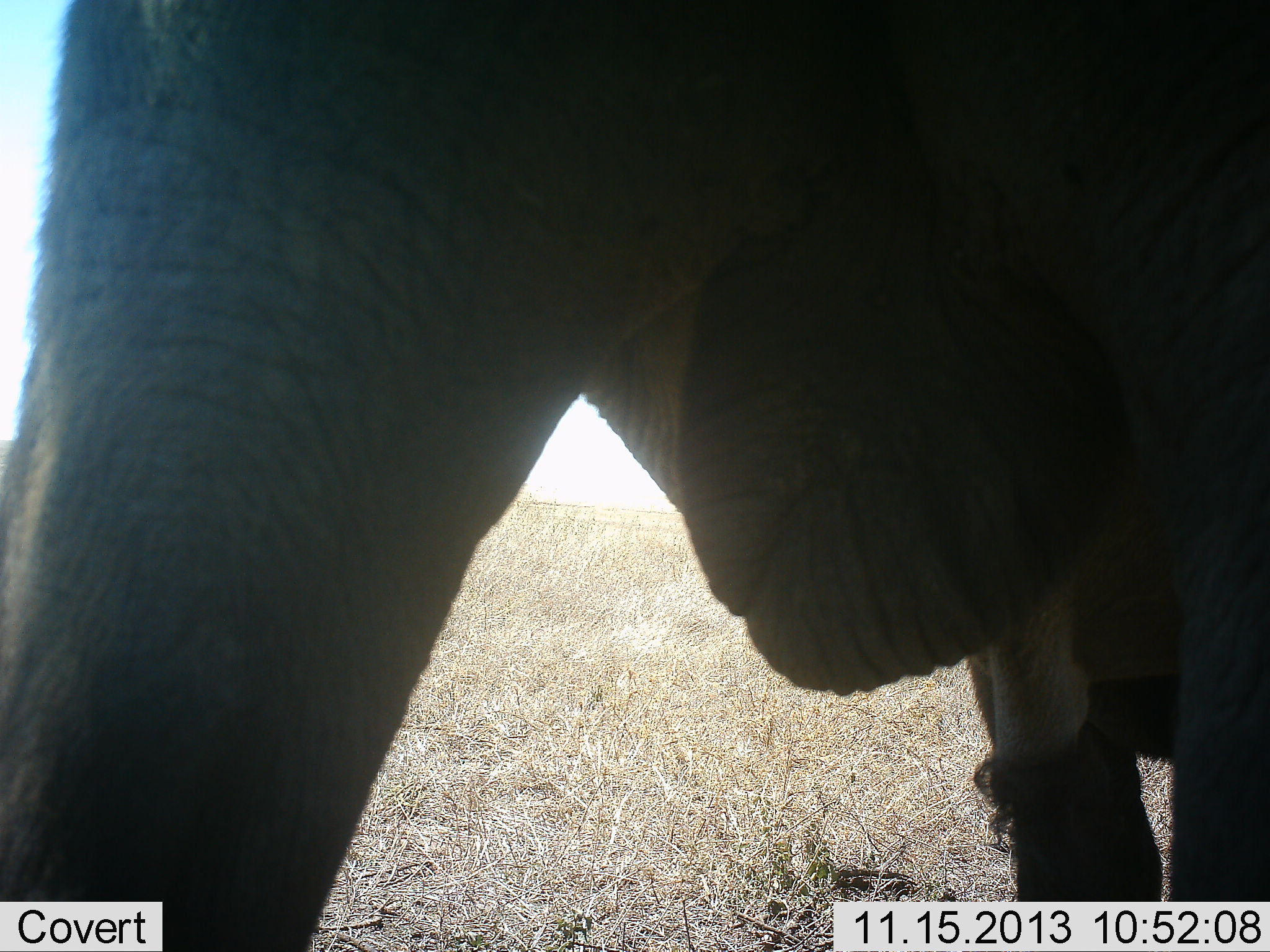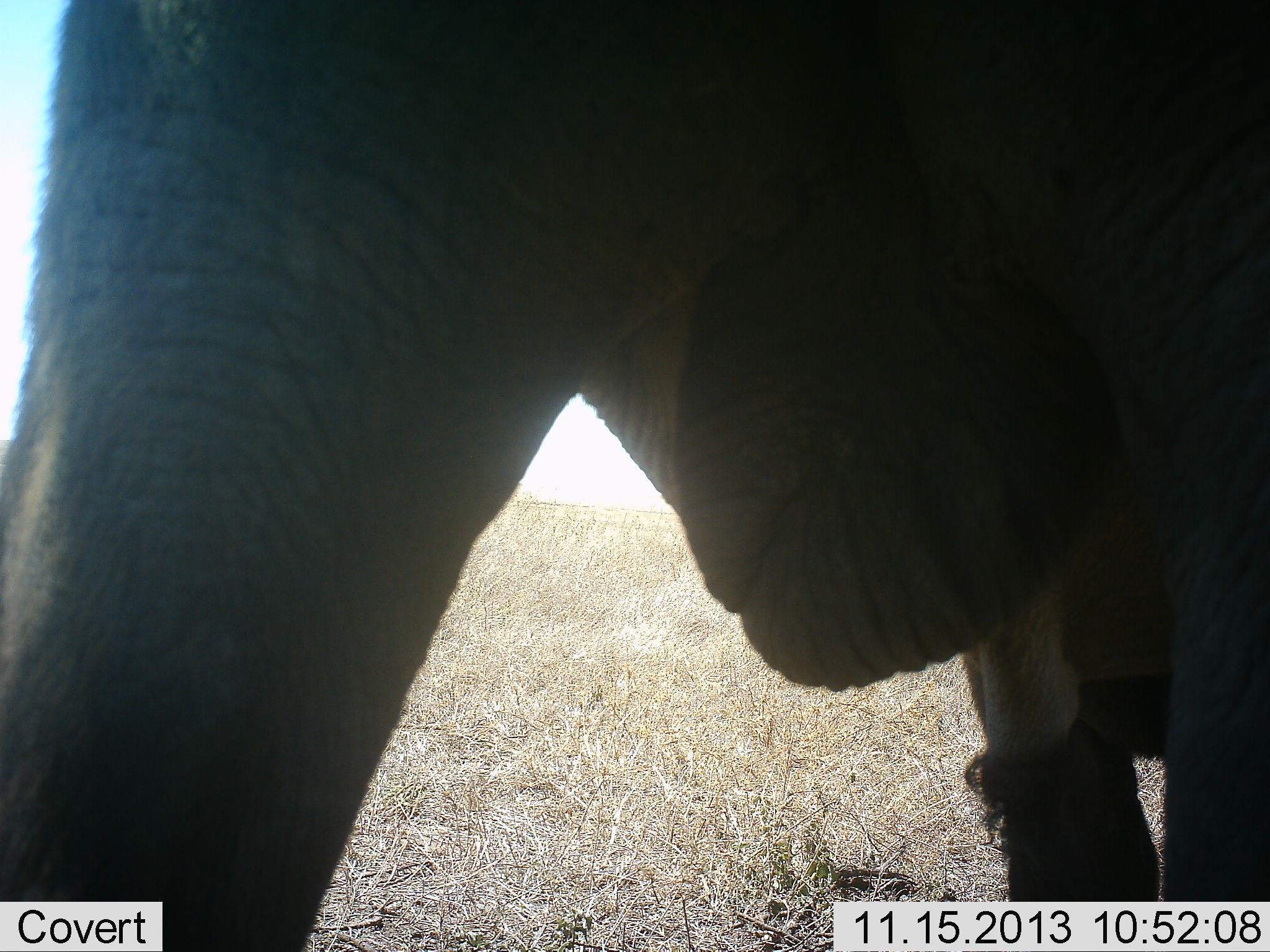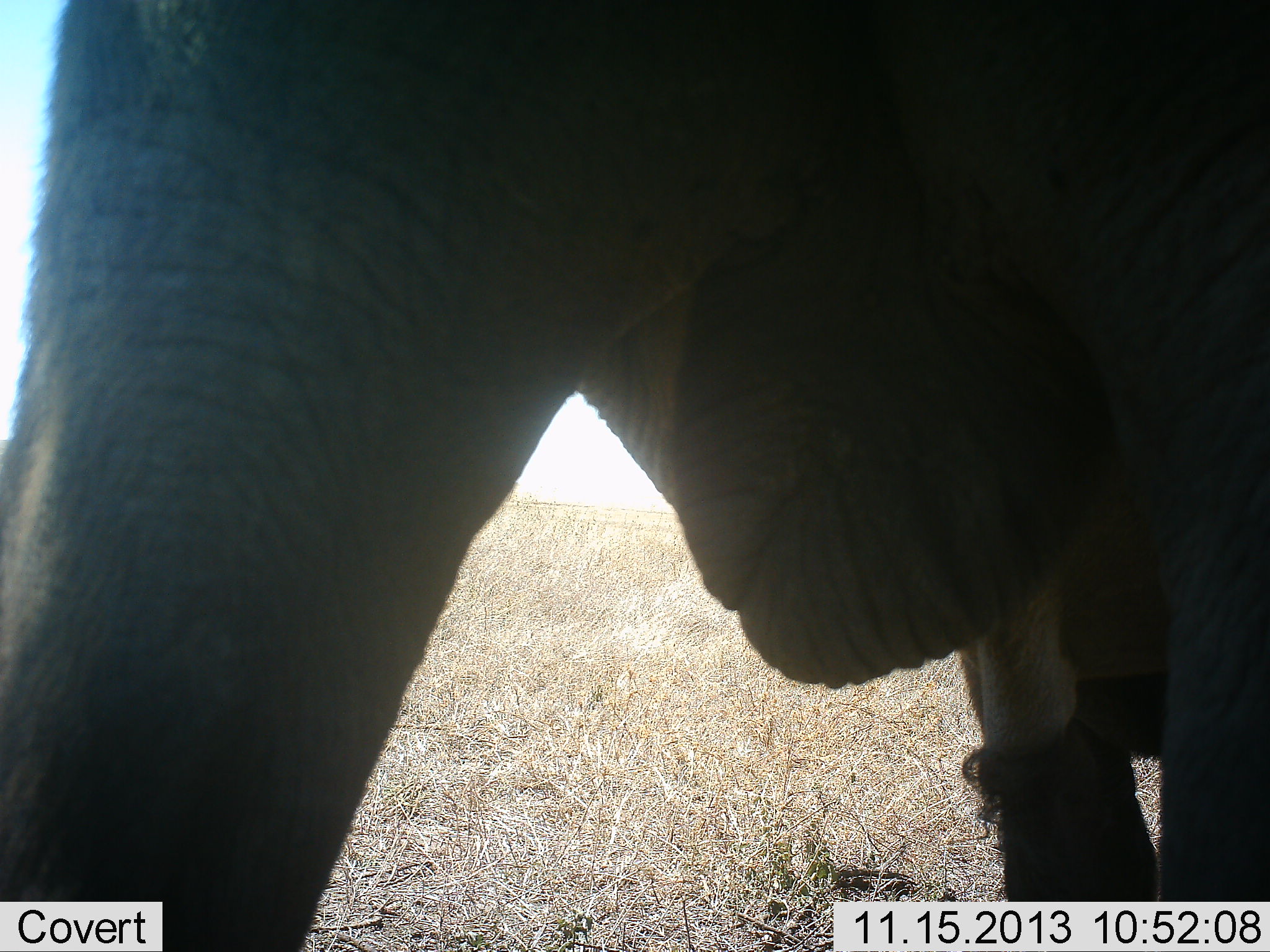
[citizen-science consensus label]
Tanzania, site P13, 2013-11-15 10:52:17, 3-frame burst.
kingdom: Animalia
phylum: Chordata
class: Mammalia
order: Proboscidea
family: Elephantidae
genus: Loxodonta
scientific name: Loxodonta africana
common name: african bush elephant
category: elephant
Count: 1.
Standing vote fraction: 100%.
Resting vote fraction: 0%.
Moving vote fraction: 0%.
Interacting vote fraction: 0%.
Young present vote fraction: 0%.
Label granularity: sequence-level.